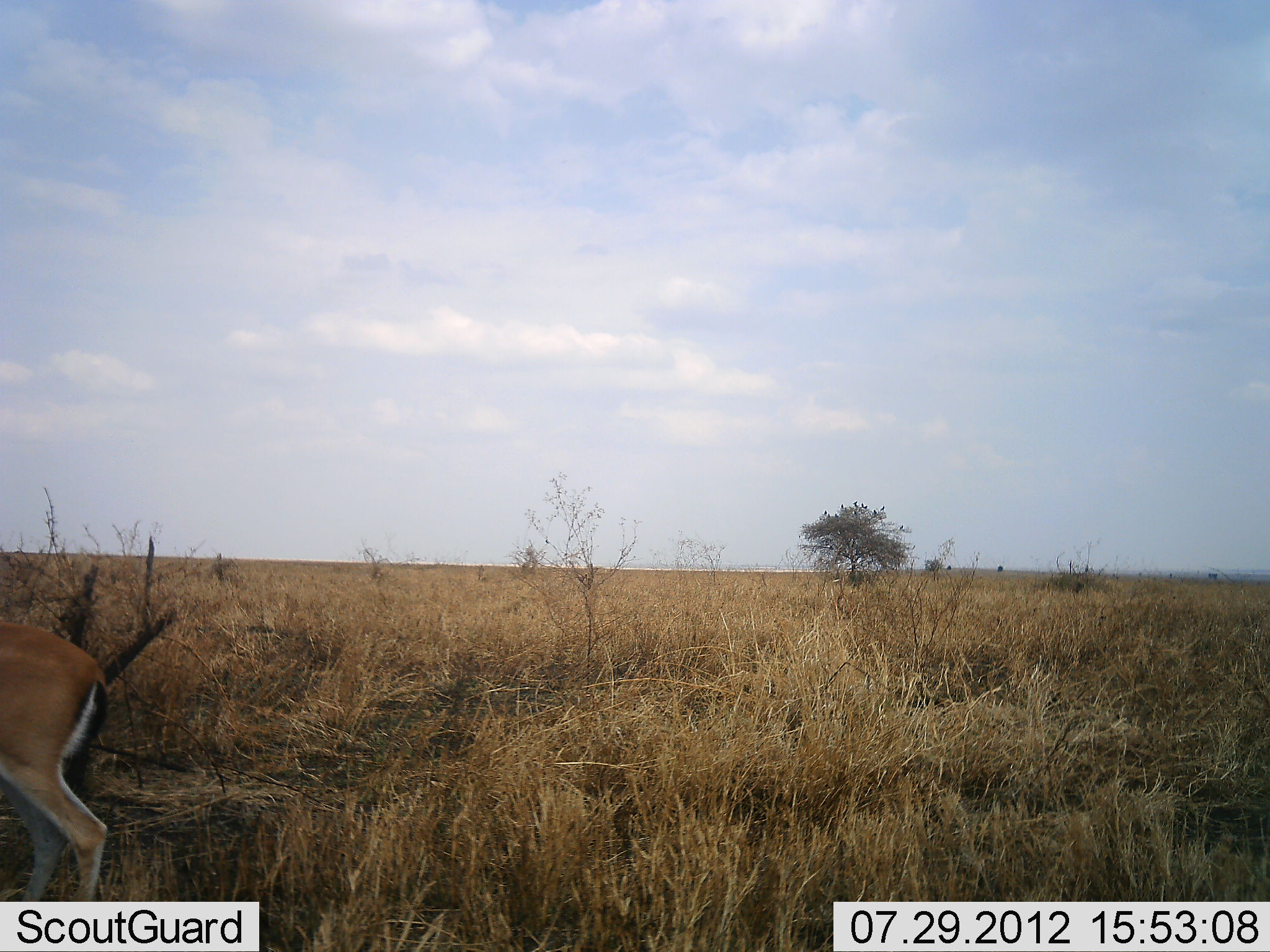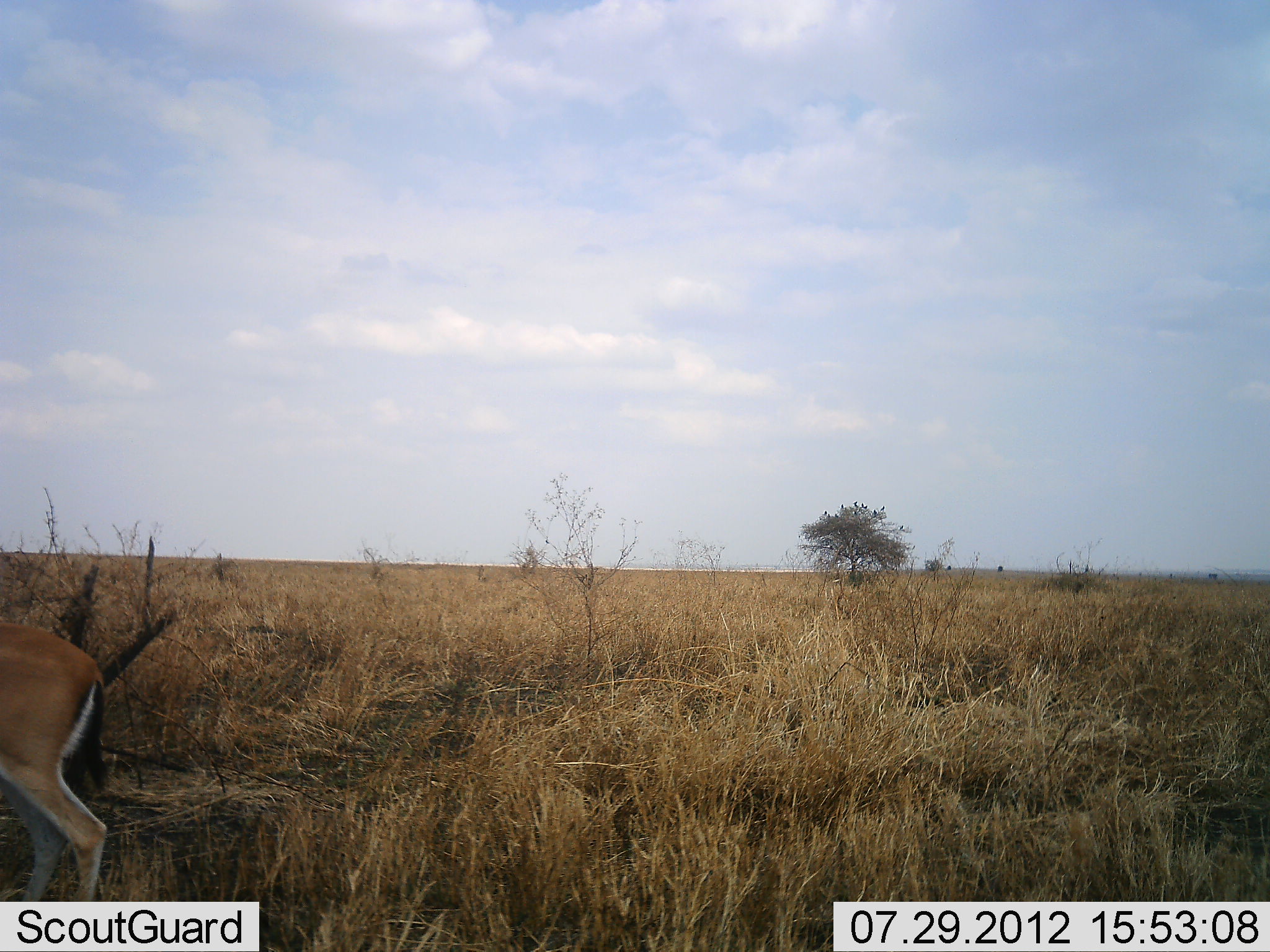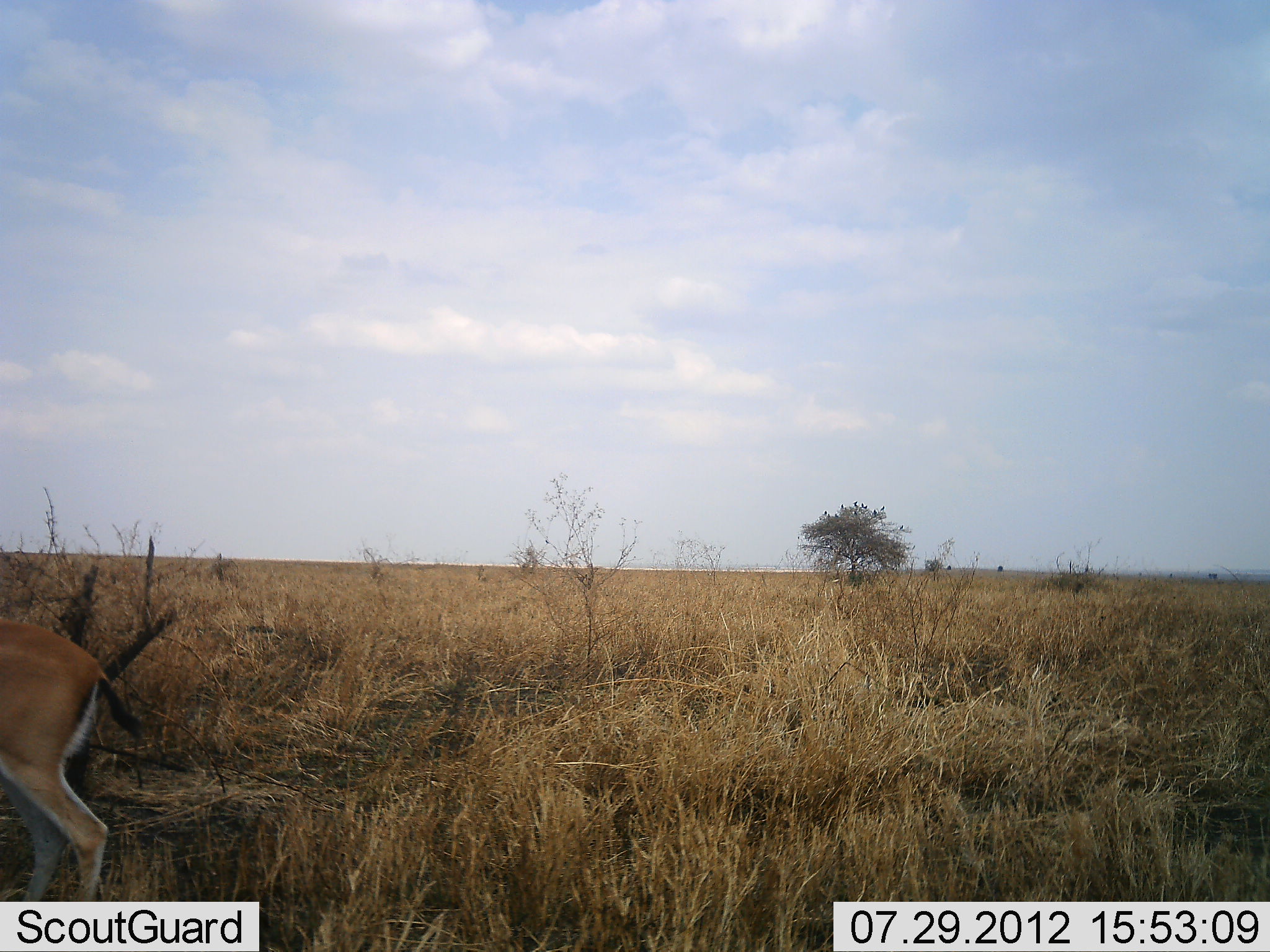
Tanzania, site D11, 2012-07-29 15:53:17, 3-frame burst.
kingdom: Animalia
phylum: Chordata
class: Mammalia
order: Artiodactyla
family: Bovidae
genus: Eudorcas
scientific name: Eudorcas thomsonii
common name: thomson's gazelle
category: gazellethomsons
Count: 1.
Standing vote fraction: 90%.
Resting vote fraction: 0%.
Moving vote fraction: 10%.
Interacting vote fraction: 0%.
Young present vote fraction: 0%.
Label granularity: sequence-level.